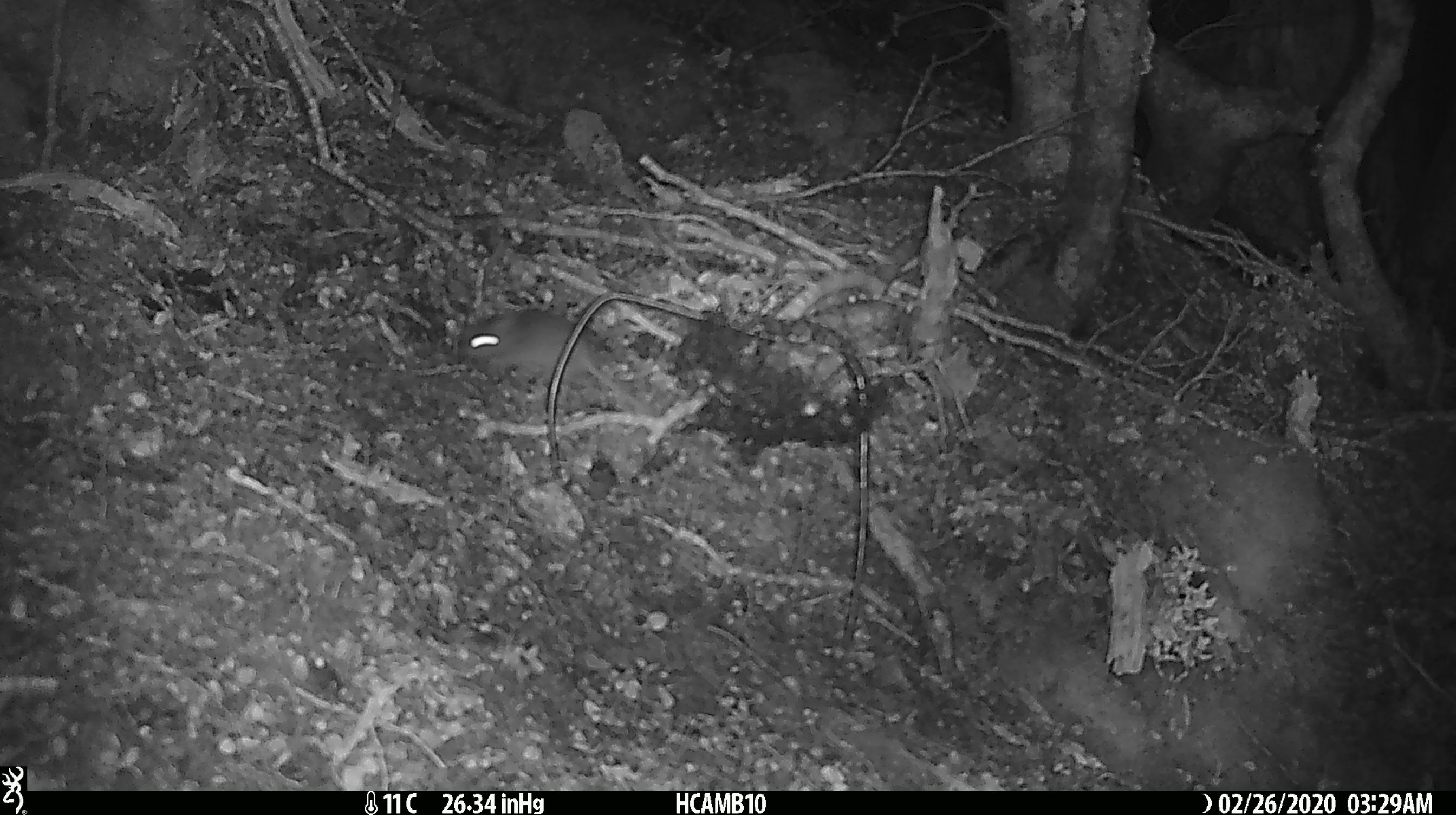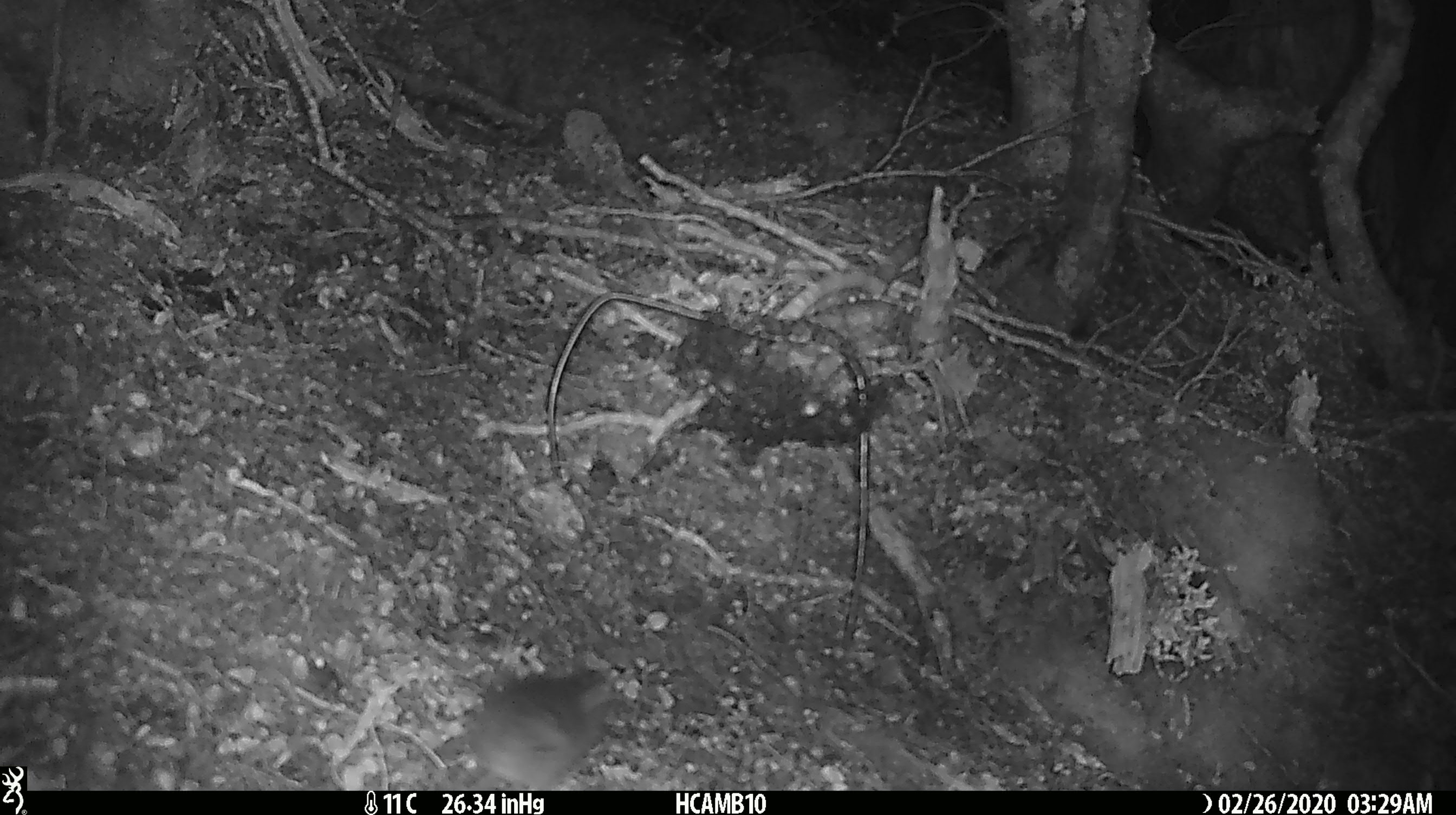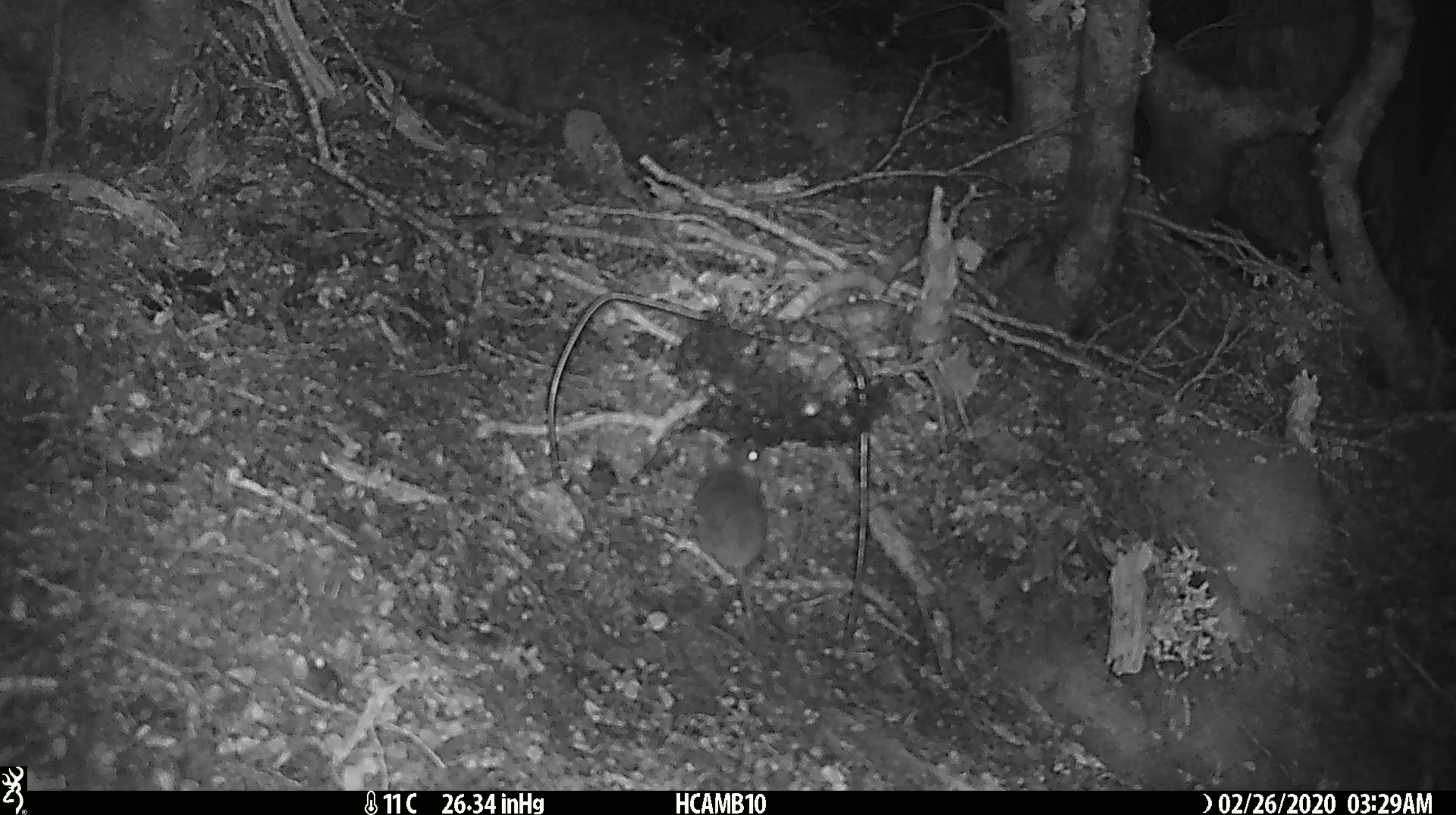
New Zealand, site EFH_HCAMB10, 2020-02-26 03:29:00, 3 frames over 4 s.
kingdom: Animalia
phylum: Chordata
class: Mammalia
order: Rodentia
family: Muridae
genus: Mus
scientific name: Mus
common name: mouse